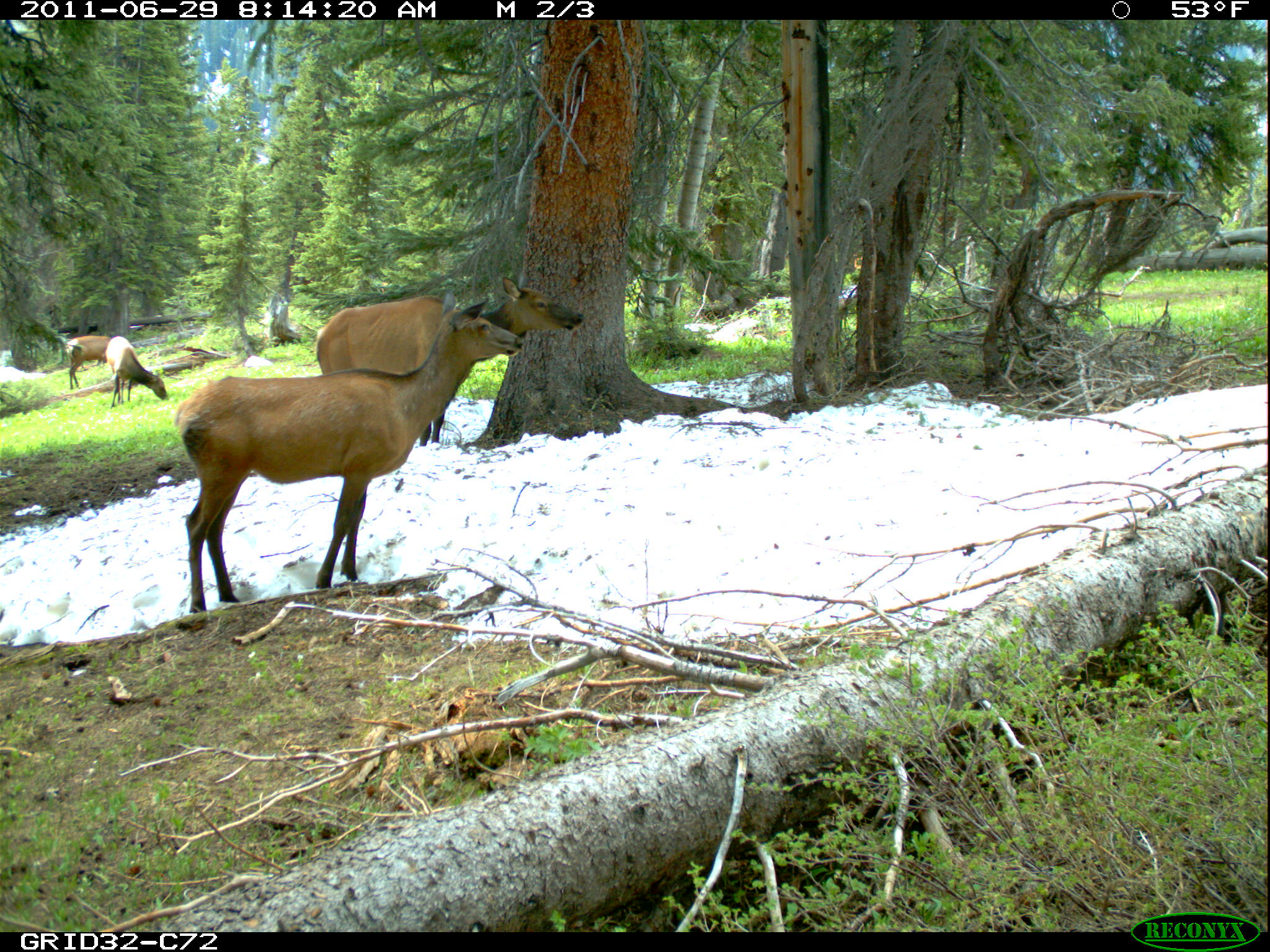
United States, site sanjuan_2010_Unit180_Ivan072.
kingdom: Animalia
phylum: Chordata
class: Mammalia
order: Artiodactyla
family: Cervidae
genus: Cervus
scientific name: Cervus elaphus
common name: red deer